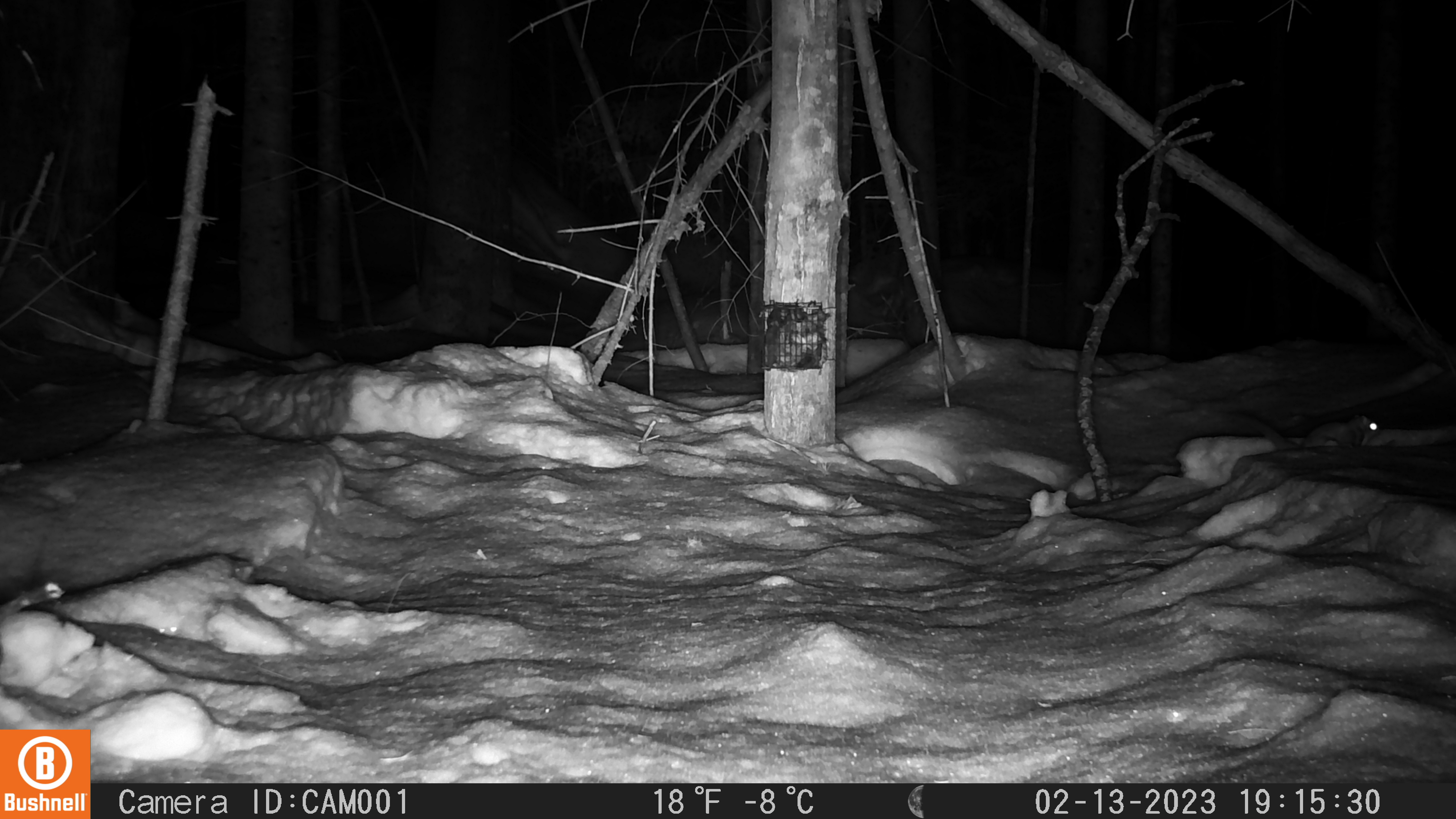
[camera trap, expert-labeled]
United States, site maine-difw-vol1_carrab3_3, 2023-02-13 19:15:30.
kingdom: Animalia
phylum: Chordata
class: Mammalia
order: Rodentia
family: Sciuridae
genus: Glaucomys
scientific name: Glaucomys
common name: flying squirrel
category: flying squirrel sp.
Flying squirrel sp. (flying squirrel) (Glaucomys).